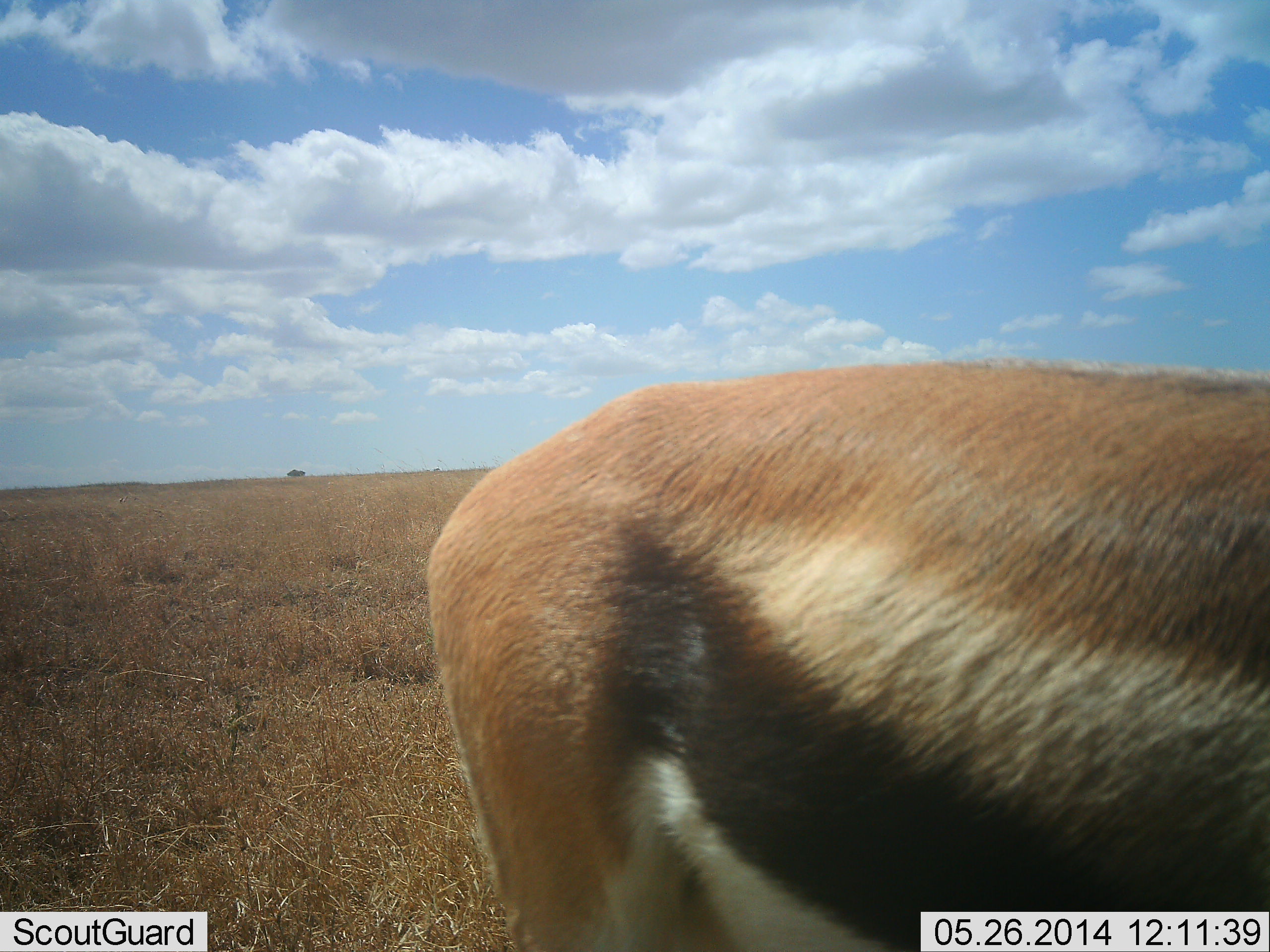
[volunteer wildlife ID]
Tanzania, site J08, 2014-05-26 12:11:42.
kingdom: Animalia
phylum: Chordata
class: Mammalia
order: Artiodactyla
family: Bovidae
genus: Eudorcas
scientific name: Eudorcas thomsonii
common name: thomson's gazelle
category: gazellethomsons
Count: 1.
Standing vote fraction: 100%.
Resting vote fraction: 0%.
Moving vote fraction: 0%.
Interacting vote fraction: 0%.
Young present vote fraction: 0%.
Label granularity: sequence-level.